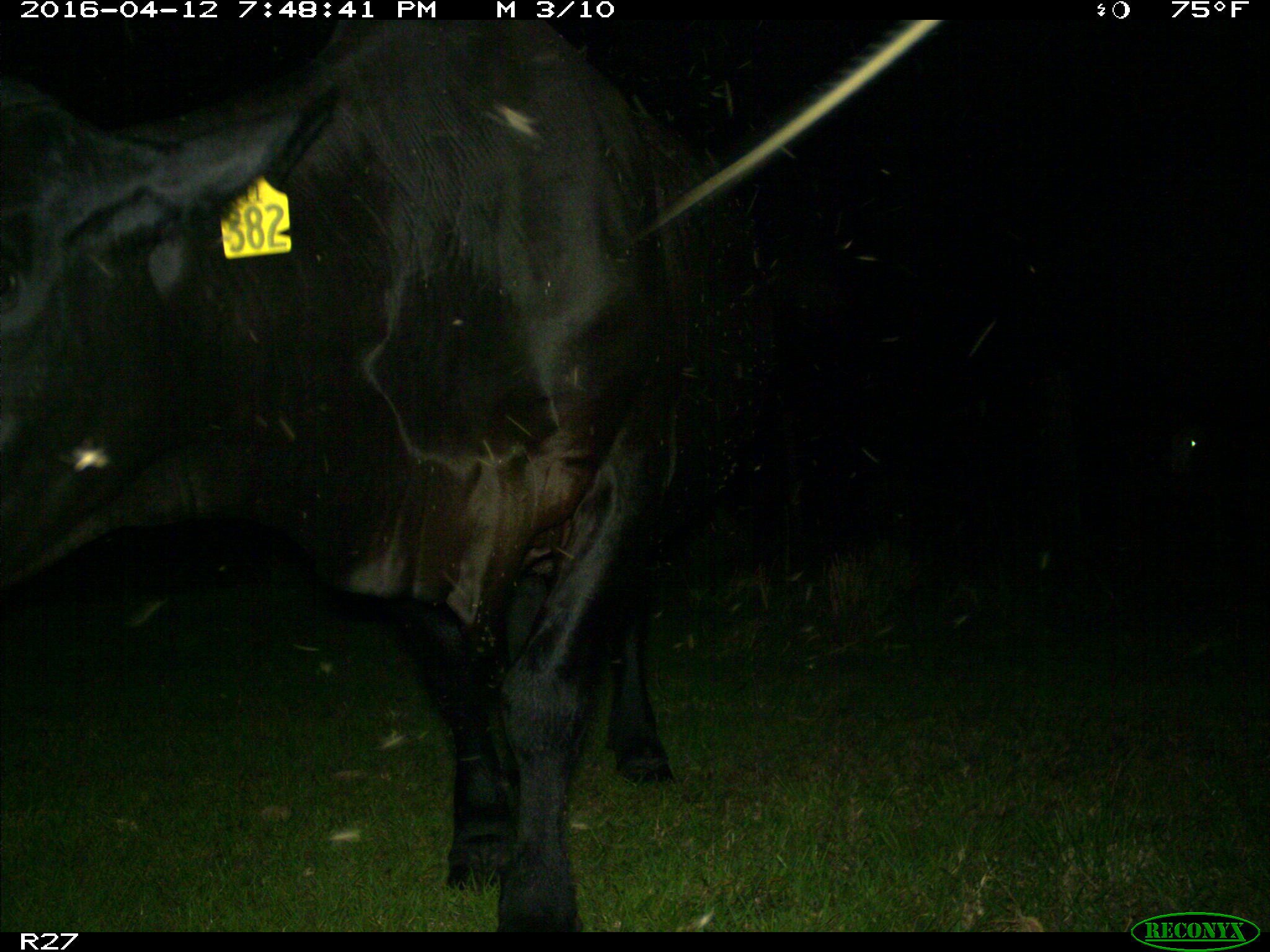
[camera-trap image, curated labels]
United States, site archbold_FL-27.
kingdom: Animalia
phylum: Chordata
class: Mammalia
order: Artiodactyla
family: Bovidae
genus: Bos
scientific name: Bos taurus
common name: domestic cow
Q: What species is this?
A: Bos taurus (domestic cow).